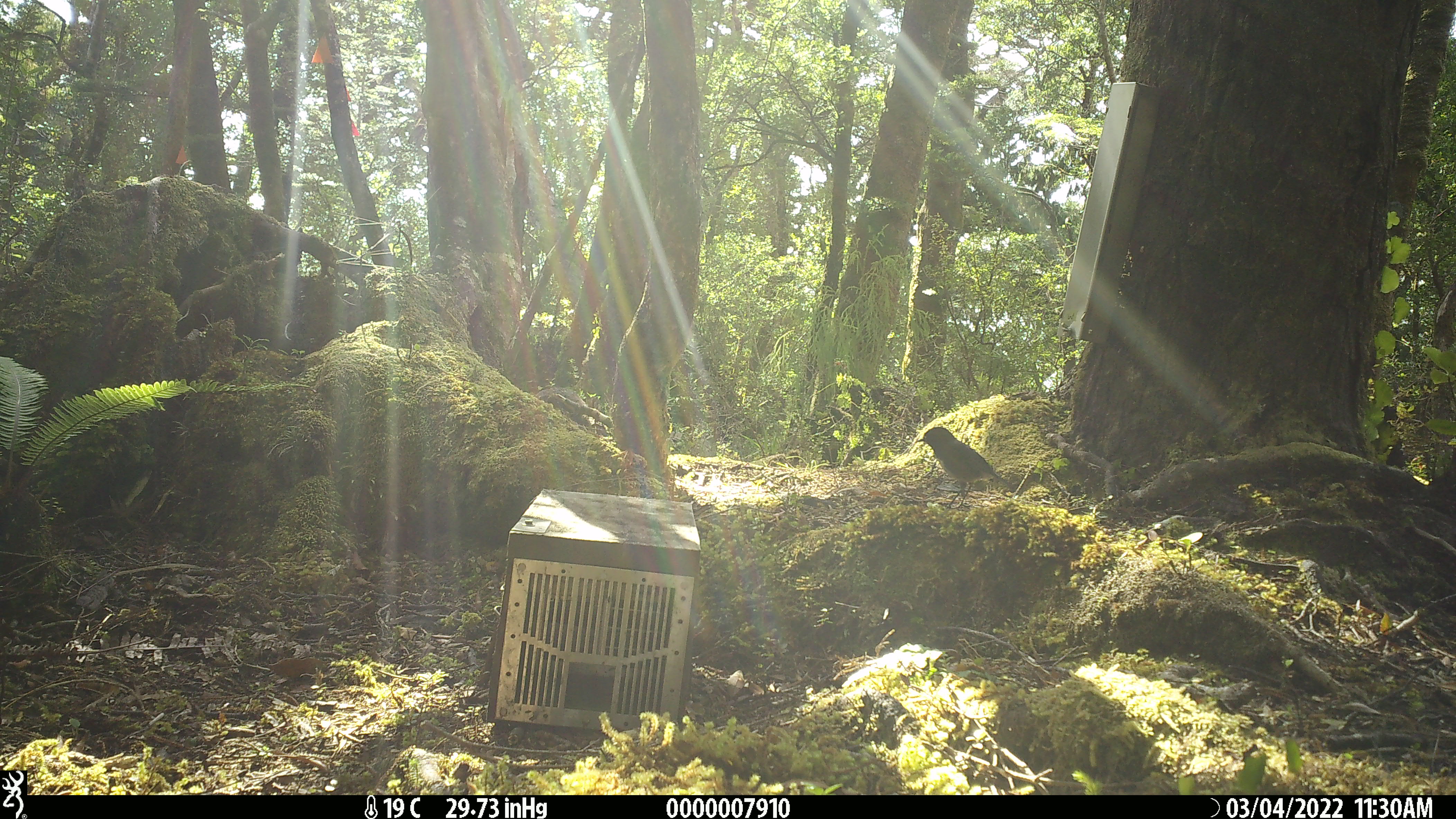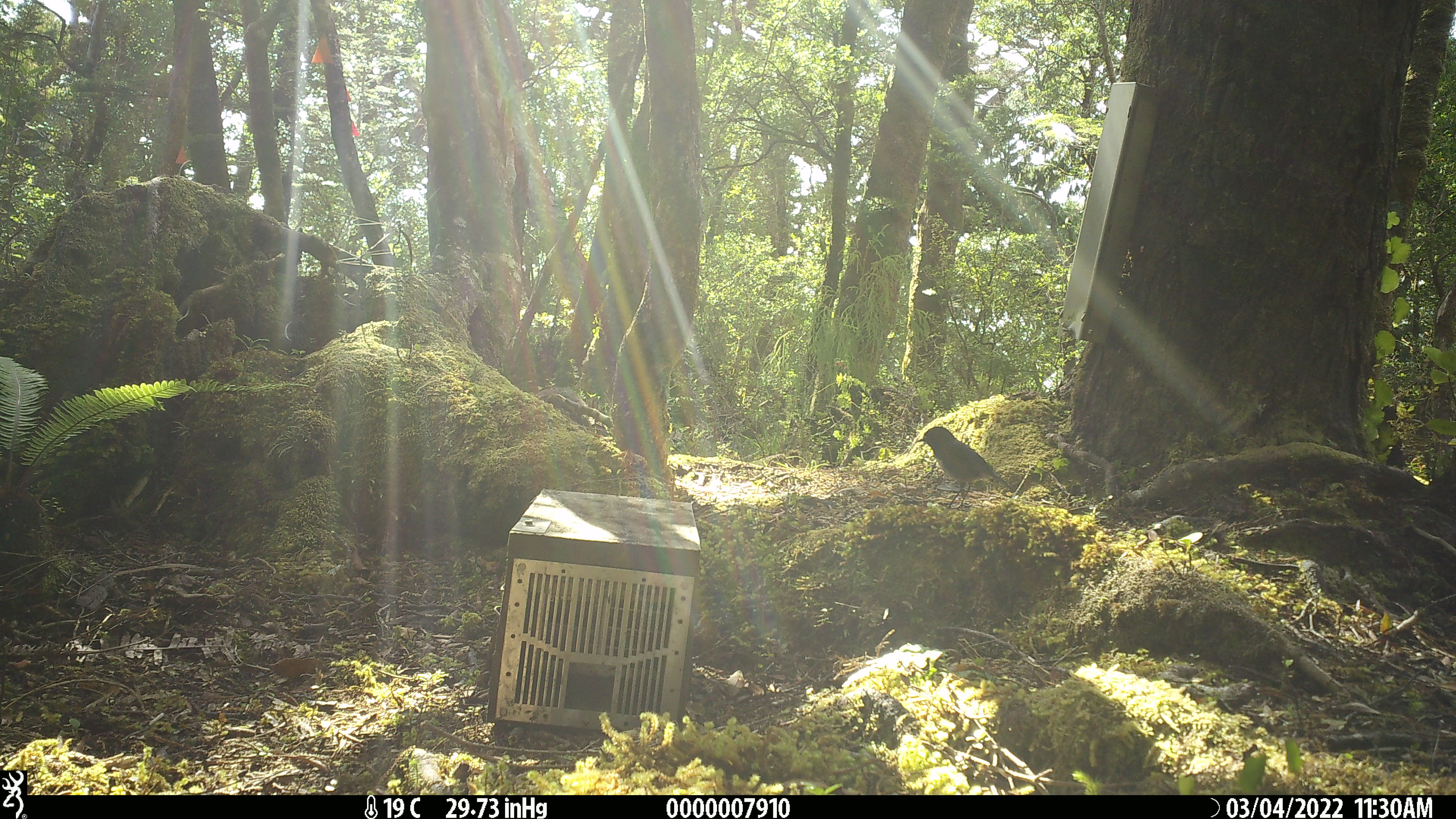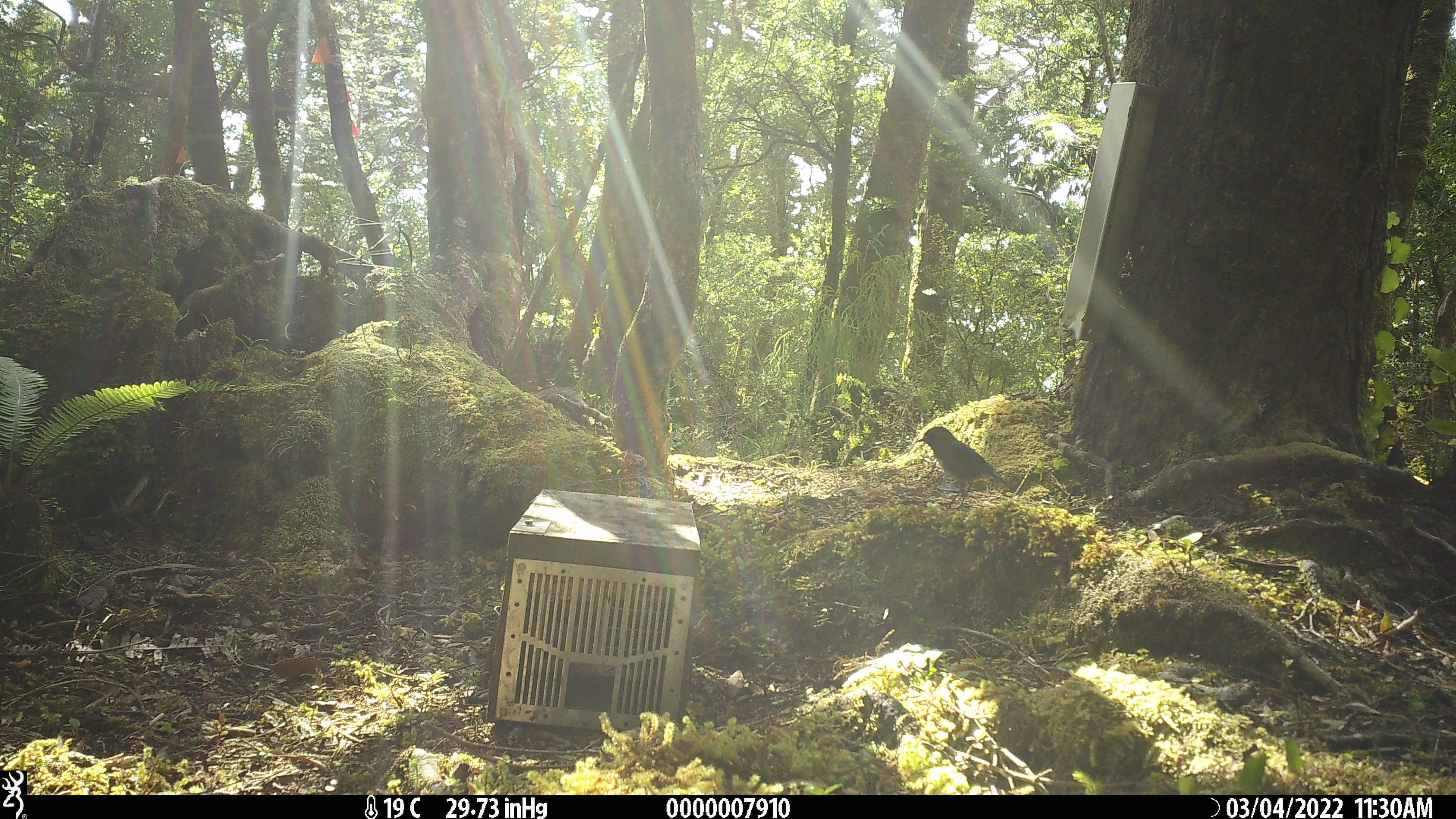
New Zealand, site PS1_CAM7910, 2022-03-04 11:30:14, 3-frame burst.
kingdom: Animalia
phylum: Chordata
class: Aves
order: Passeriformes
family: Petroicidae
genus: Petroica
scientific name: Petroica australis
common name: new zealand robin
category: robin